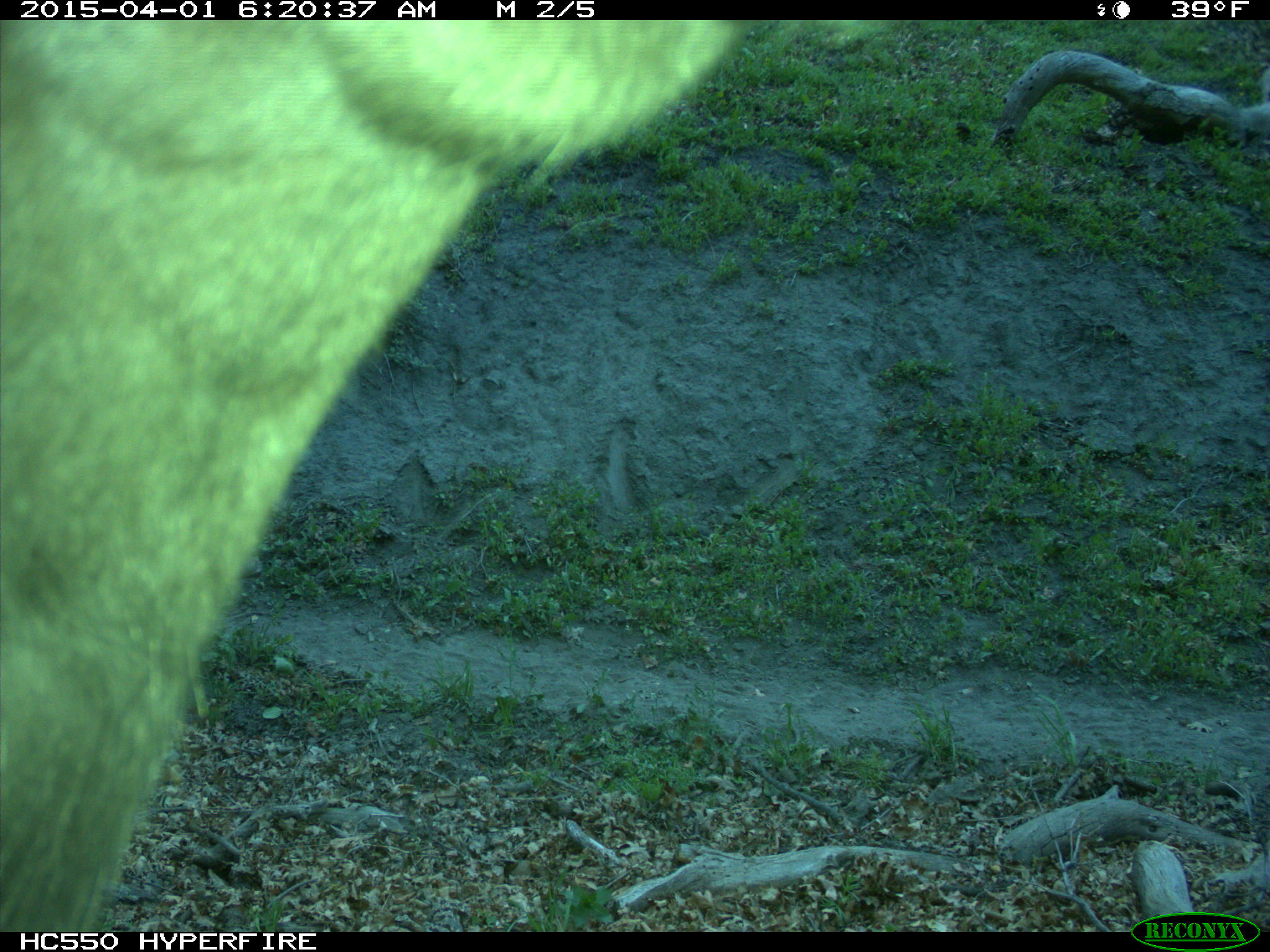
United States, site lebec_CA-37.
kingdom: Animalia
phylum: Chordata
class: Mammalia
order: Artiodactyla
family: Bovidae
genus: Bos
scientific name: Bos taurus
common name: domestic cow